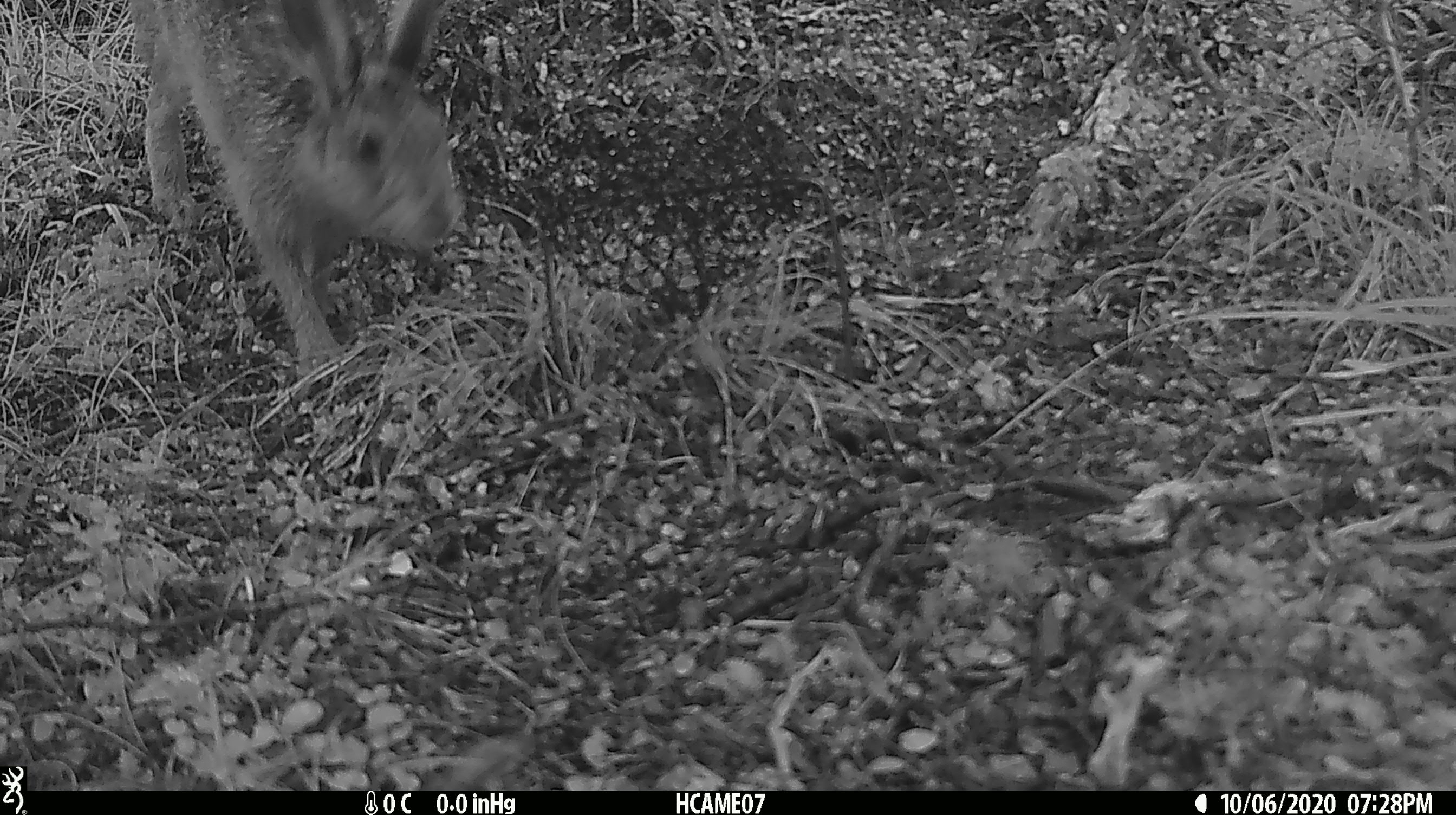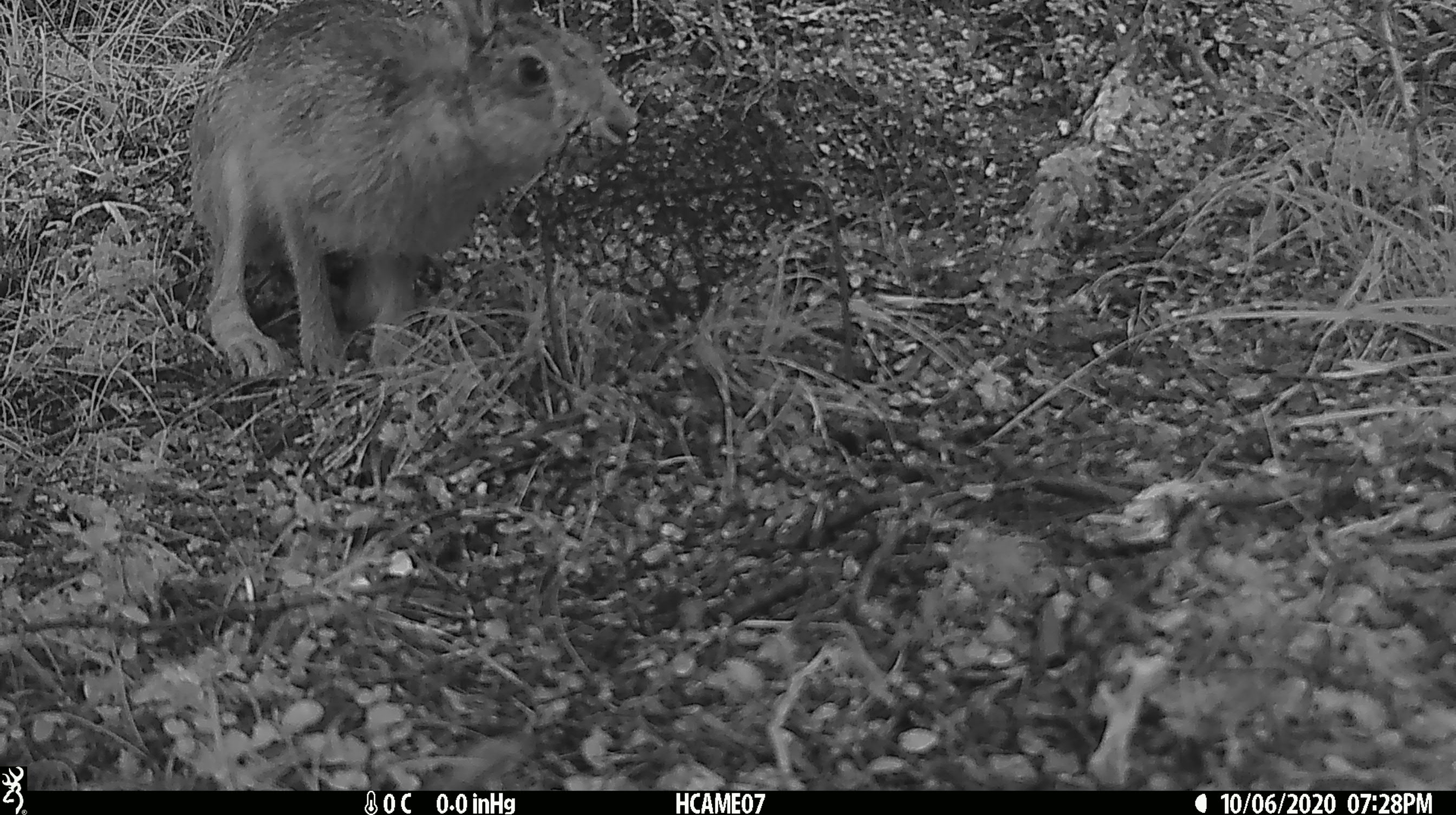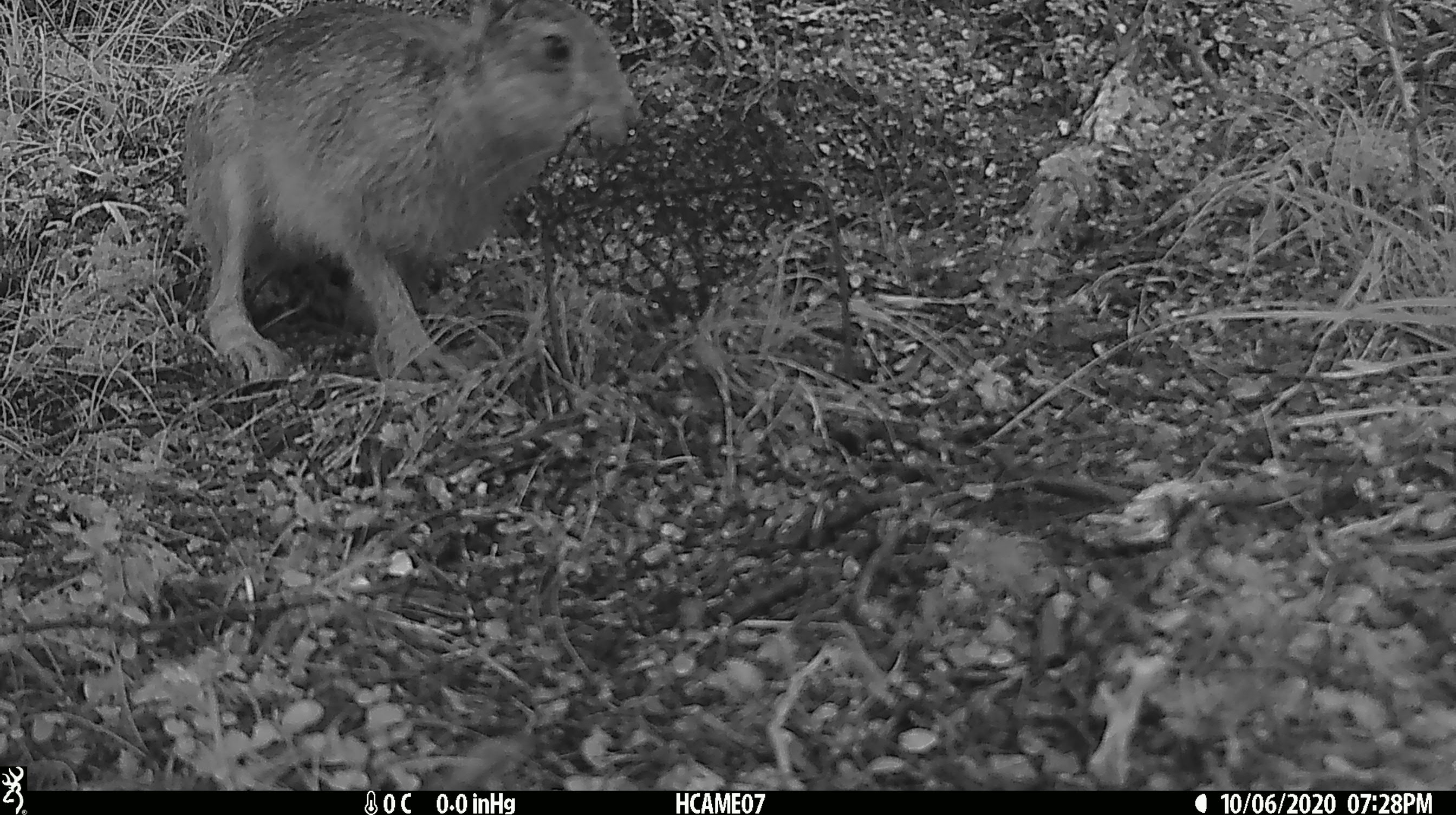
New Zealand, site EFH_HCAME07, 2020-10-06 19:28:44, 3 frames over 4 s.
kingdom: Animalia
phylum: Chordata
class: Mammalia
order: Lagomorpha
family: Leporidae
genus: Lepus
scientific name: Lepus europaeus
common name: brown hare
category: hare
Hare (brown hare) (Lepus europaeus).